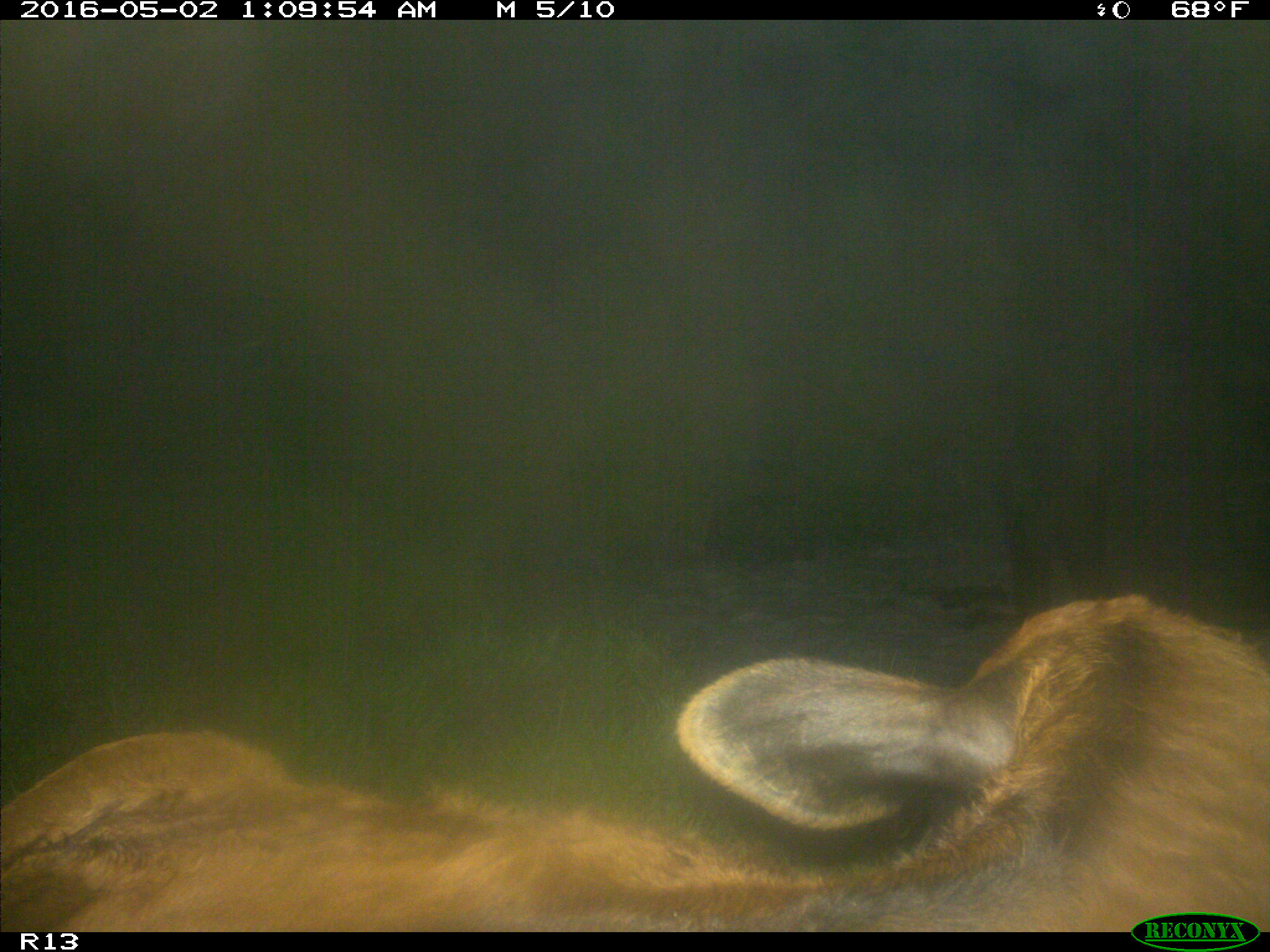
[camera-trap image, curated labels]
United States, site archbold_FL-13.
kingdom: Animalia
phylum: Chordata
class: Mammalia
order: Artiodactyla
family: Bovidae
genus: Bos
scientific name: Bos taurus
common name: domestic cow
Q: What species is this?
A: Bos taurus (domestic cow).